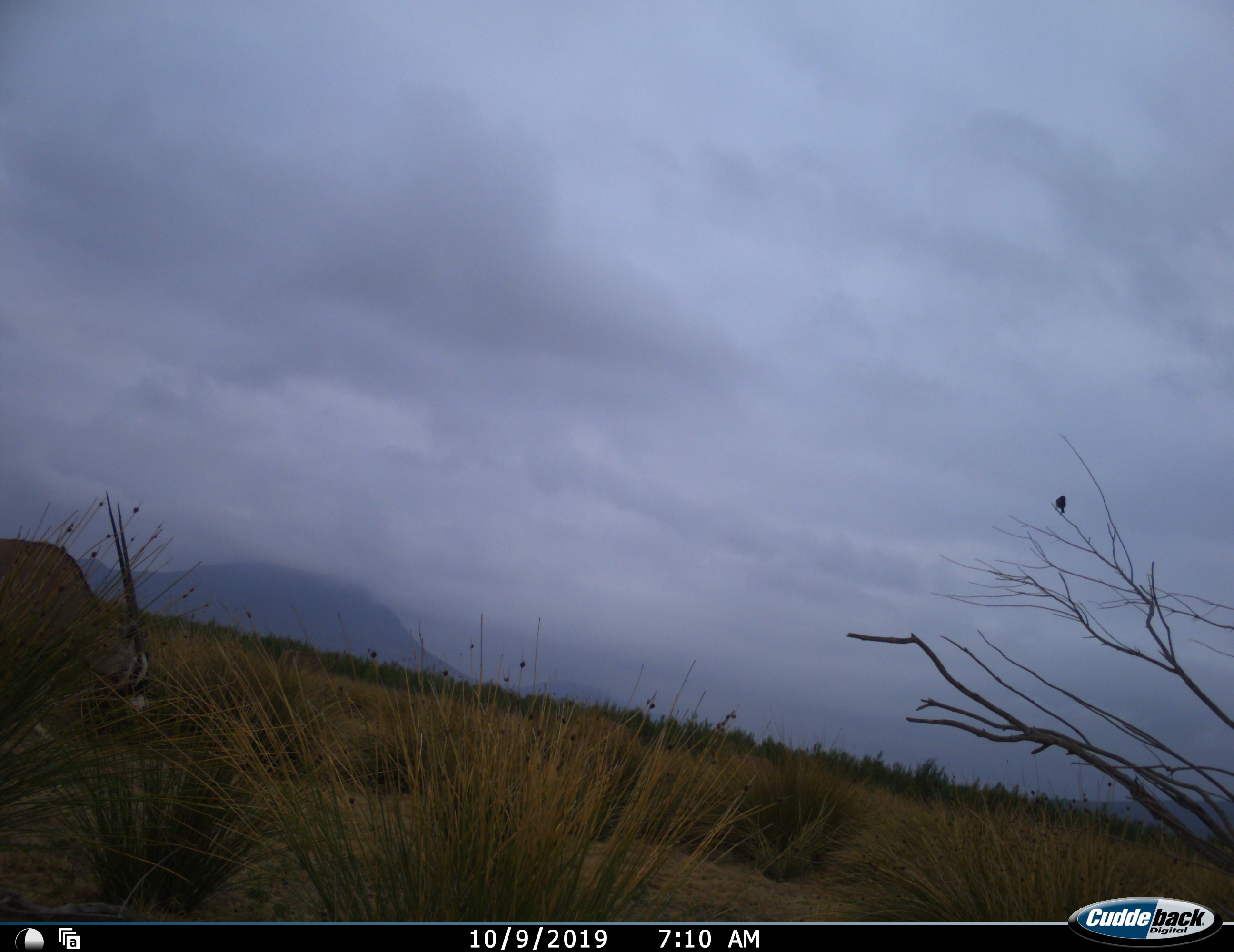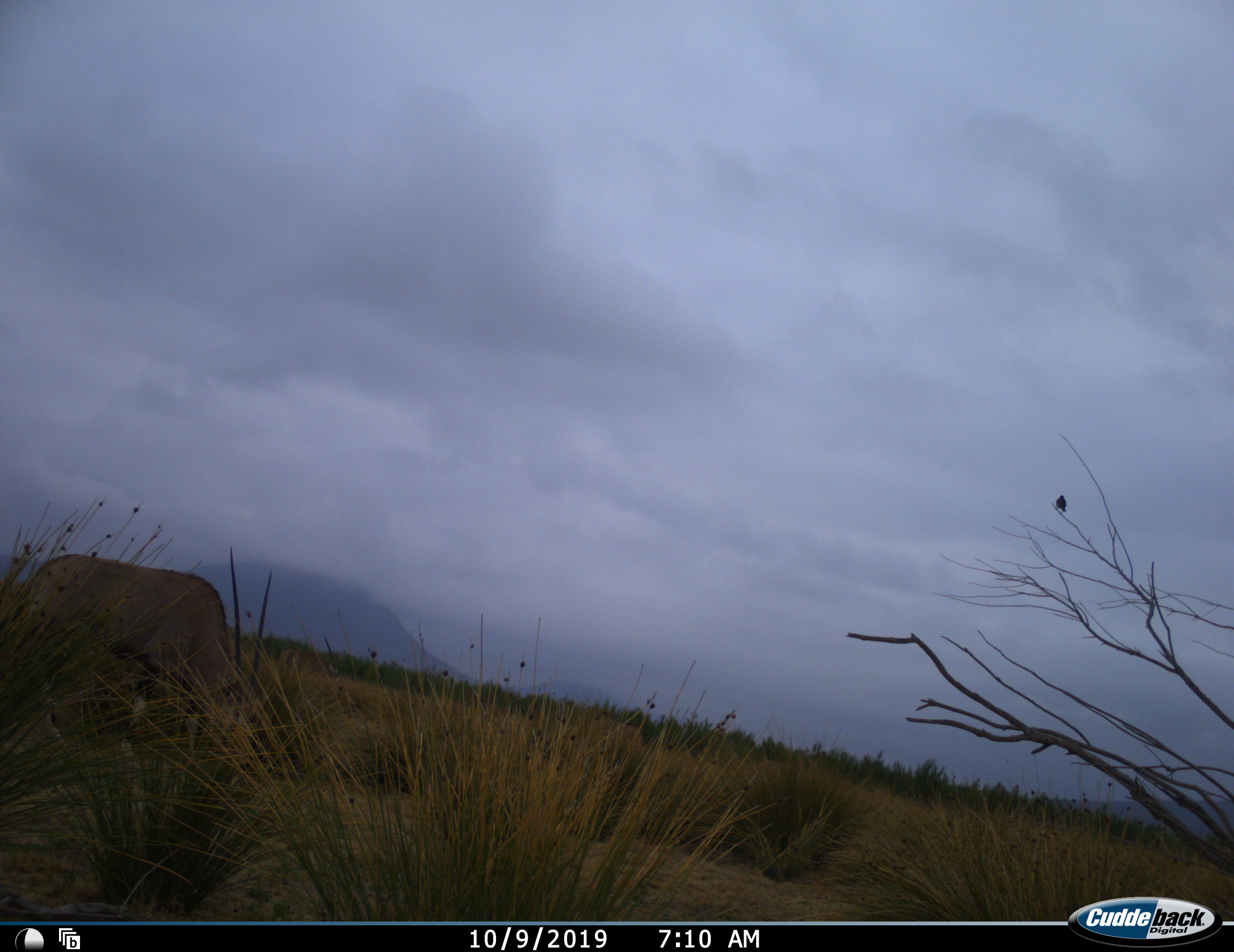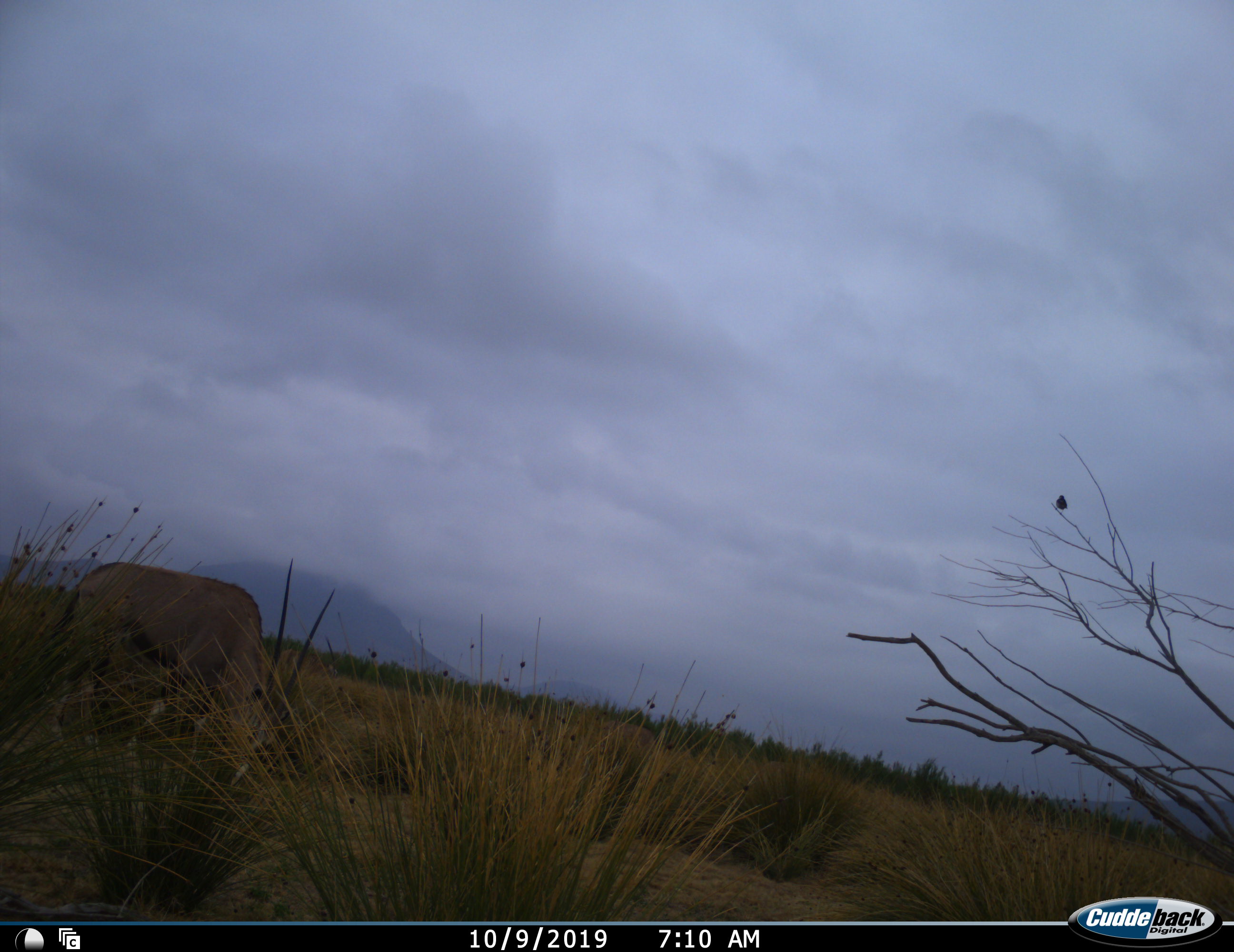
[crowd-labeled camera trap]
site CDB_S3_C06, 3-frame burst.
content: unidentified animal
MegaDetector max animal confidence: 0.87